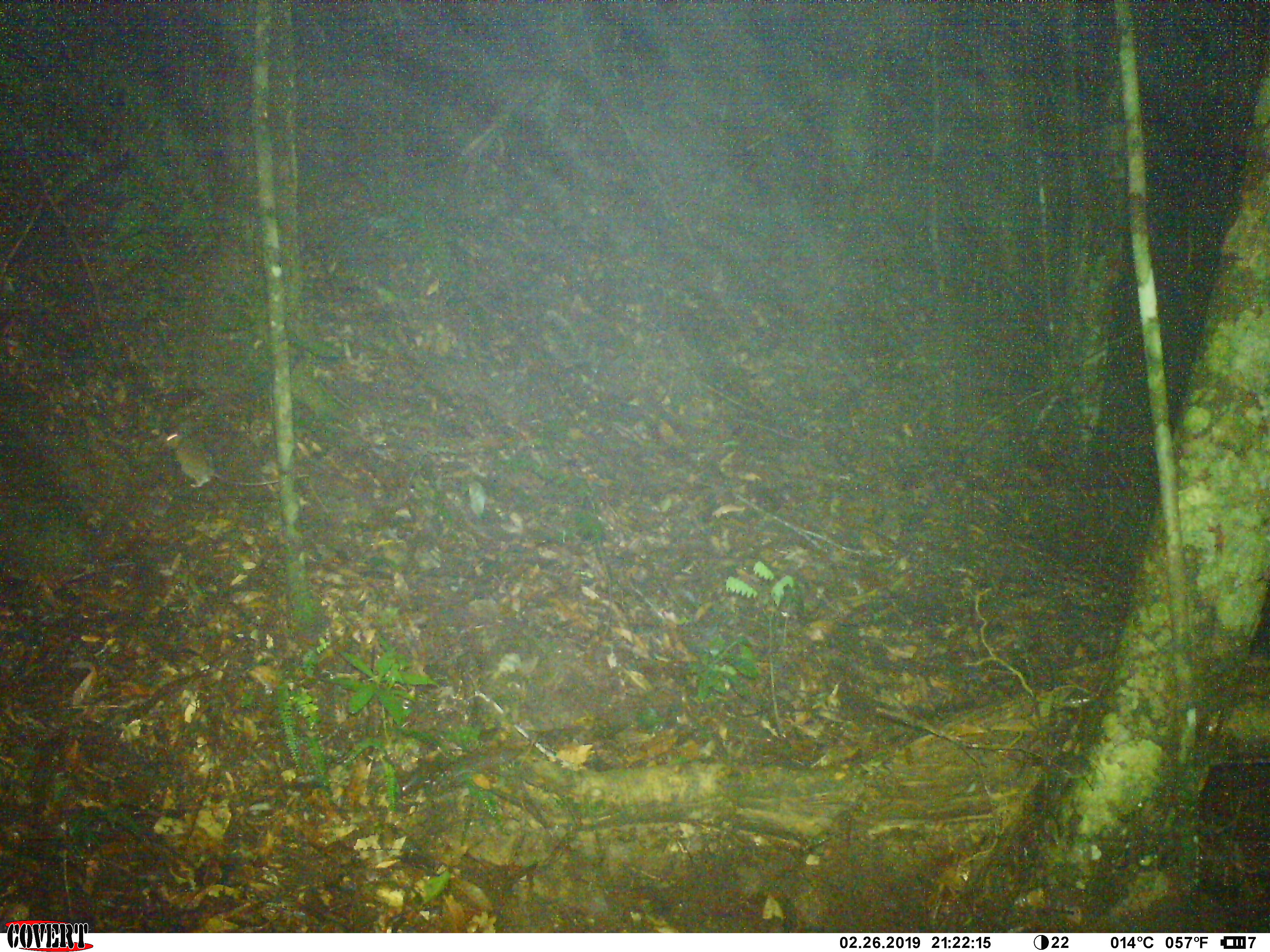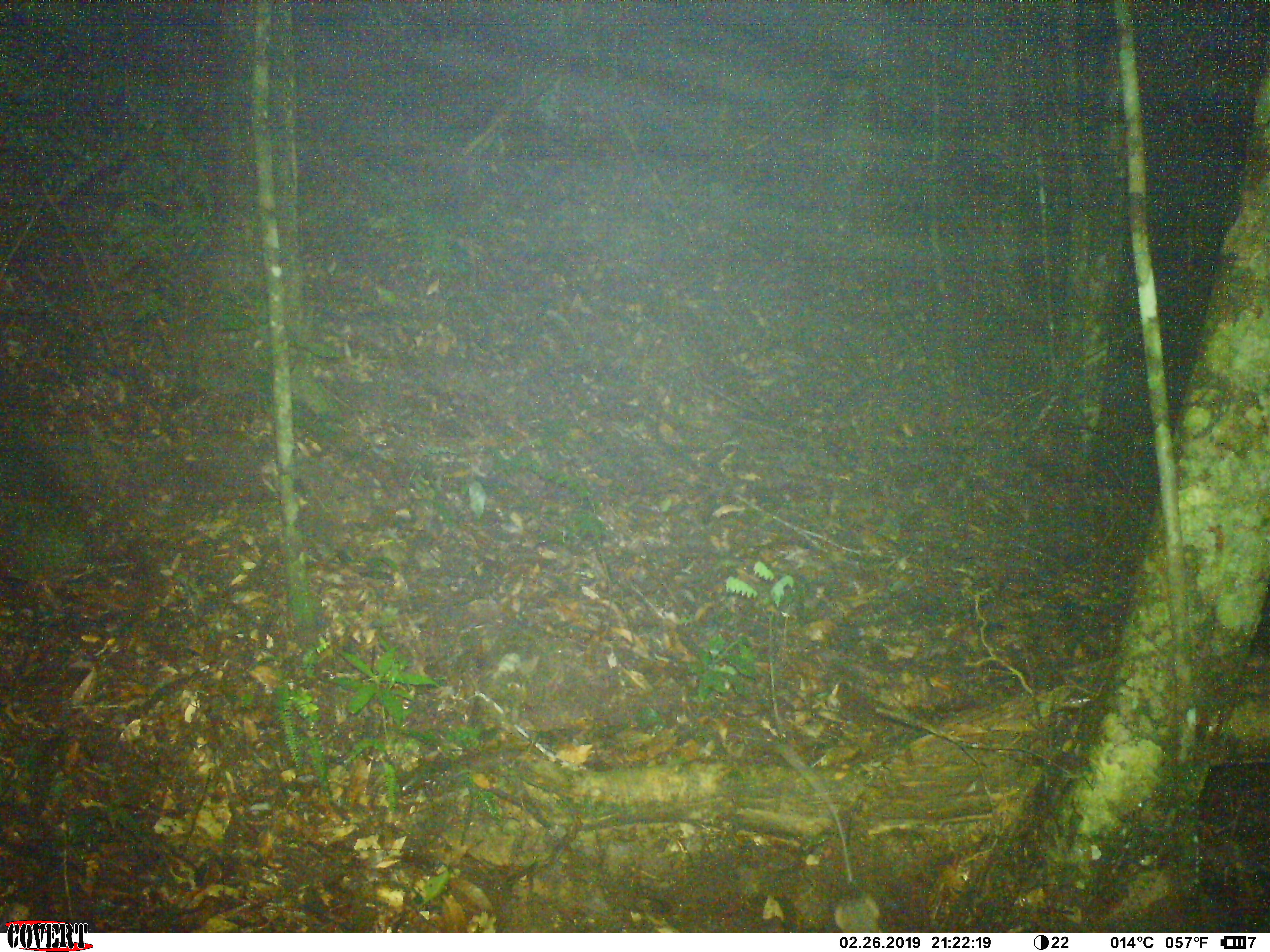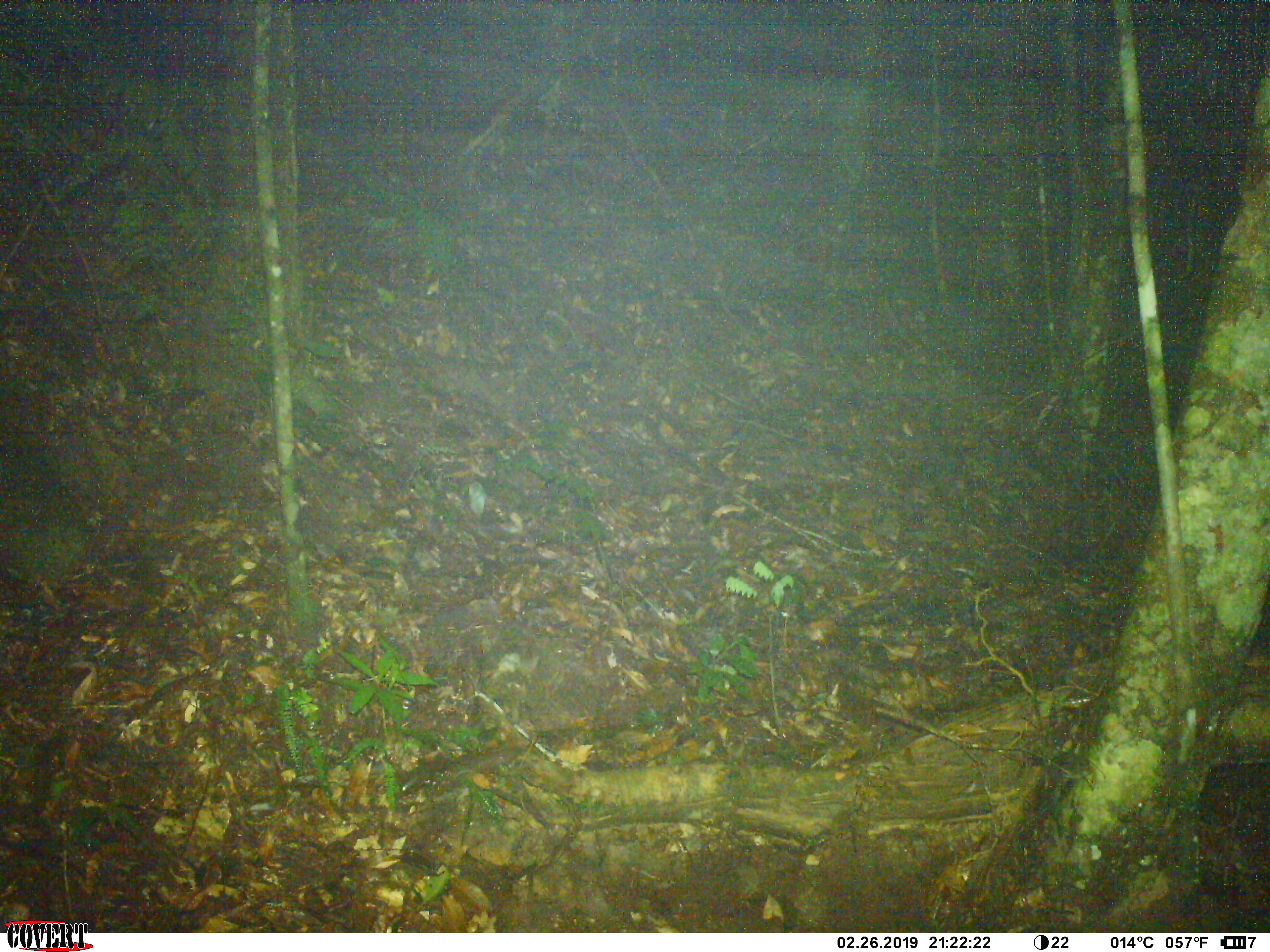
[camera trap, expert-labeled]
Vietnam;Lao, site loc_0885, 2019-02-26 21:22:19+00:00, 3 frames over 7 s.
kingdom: Animalia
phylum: Chordata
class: Mammalia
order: Rodentia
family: Muridae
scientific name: Muridae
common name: old-world mice and rats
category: unidentified murid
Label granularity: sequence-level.